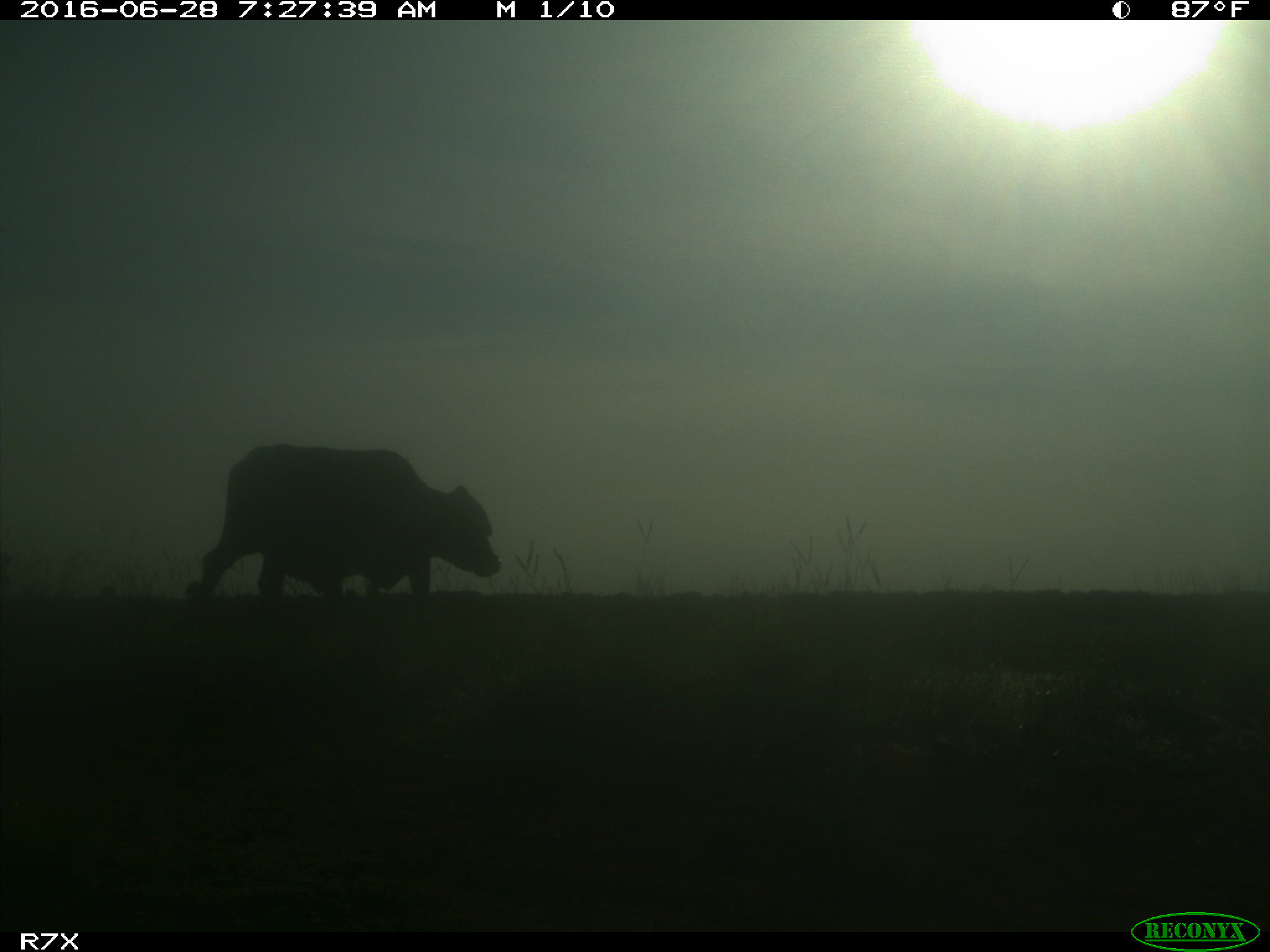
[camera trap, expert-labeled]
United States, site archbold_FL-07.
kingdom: Animalia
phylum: Chordata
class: Mammalia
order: Artiodactyla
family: Bovidae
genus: Bos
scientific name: Bos taurus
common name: domestic cow